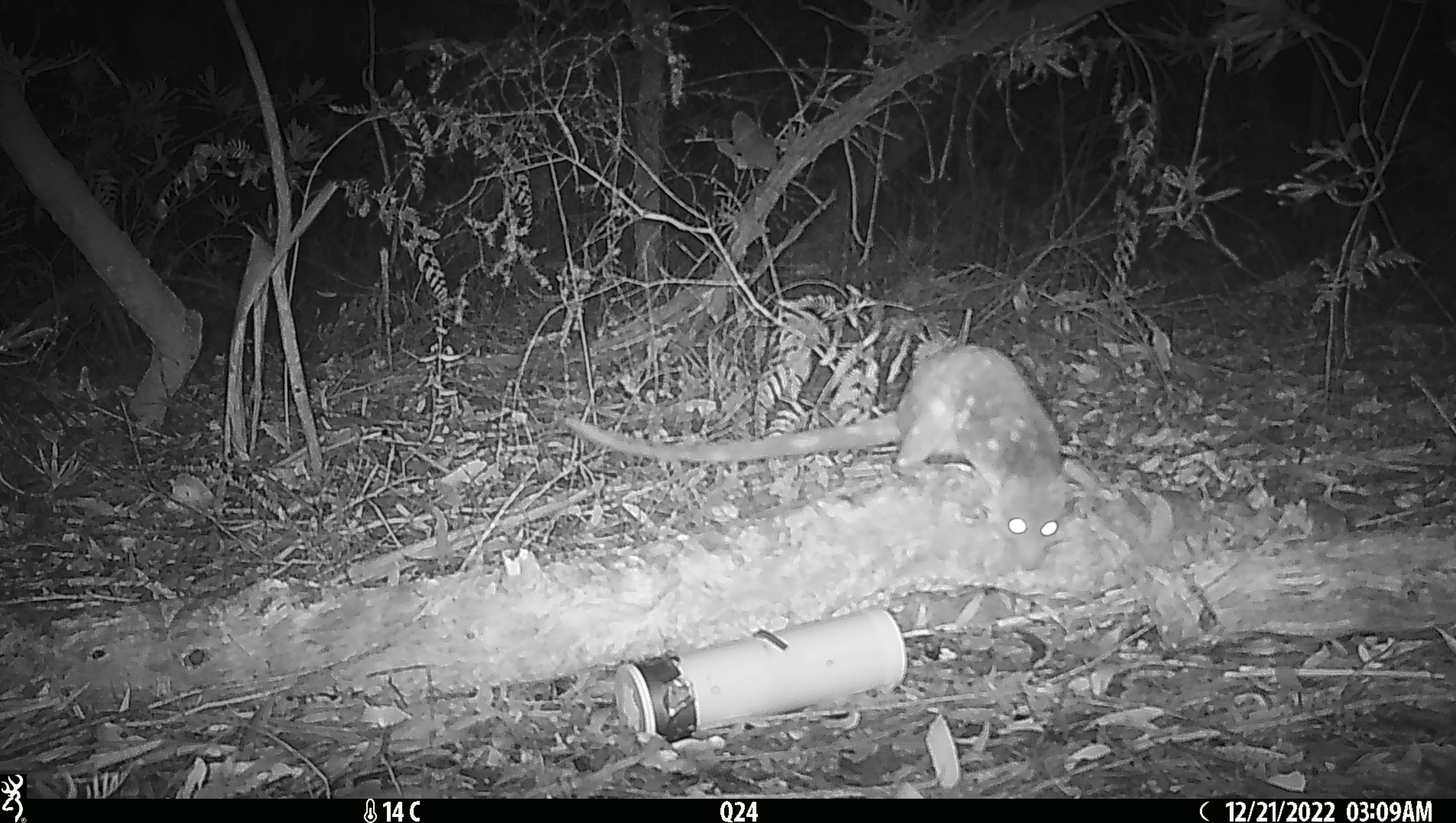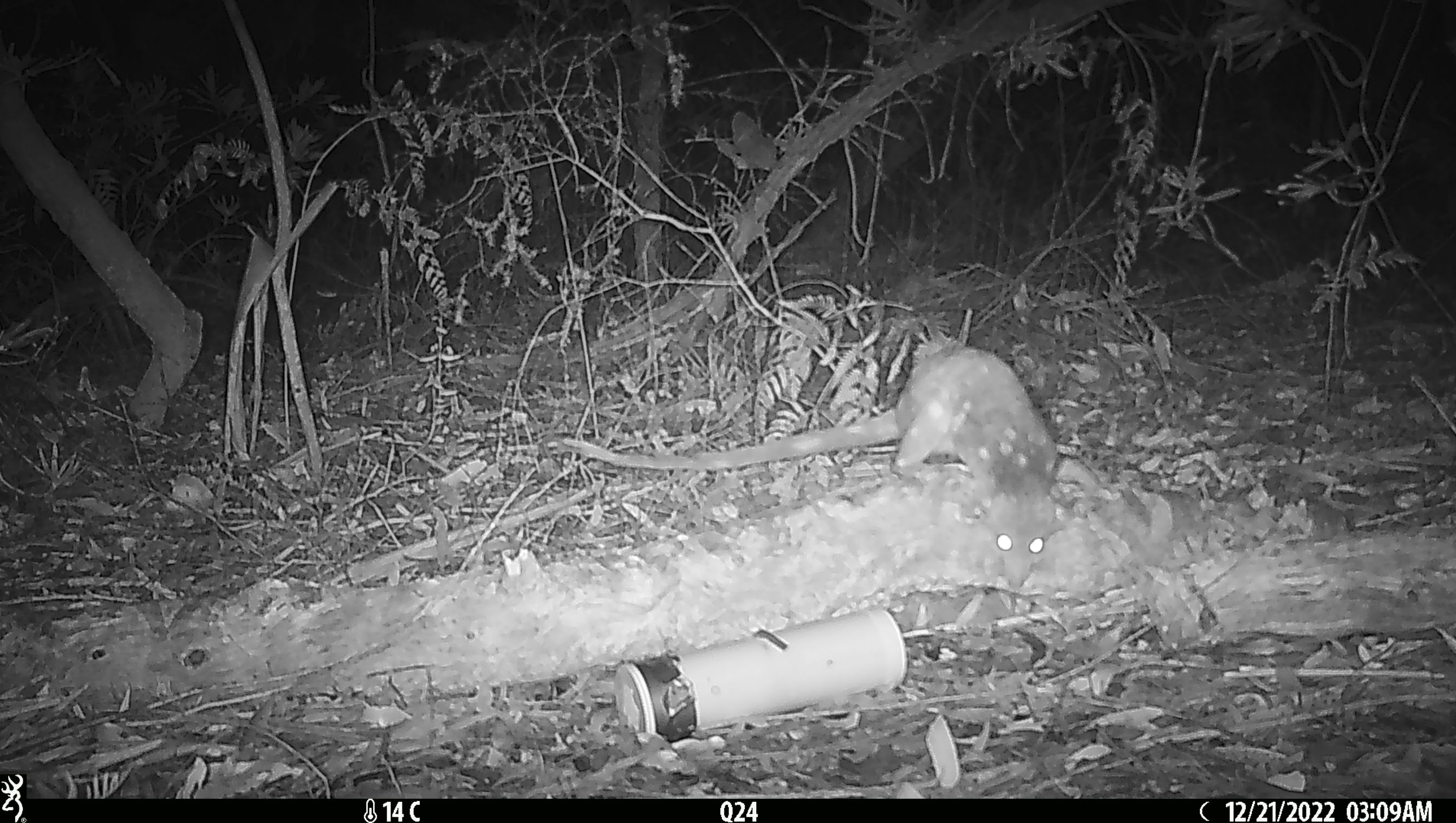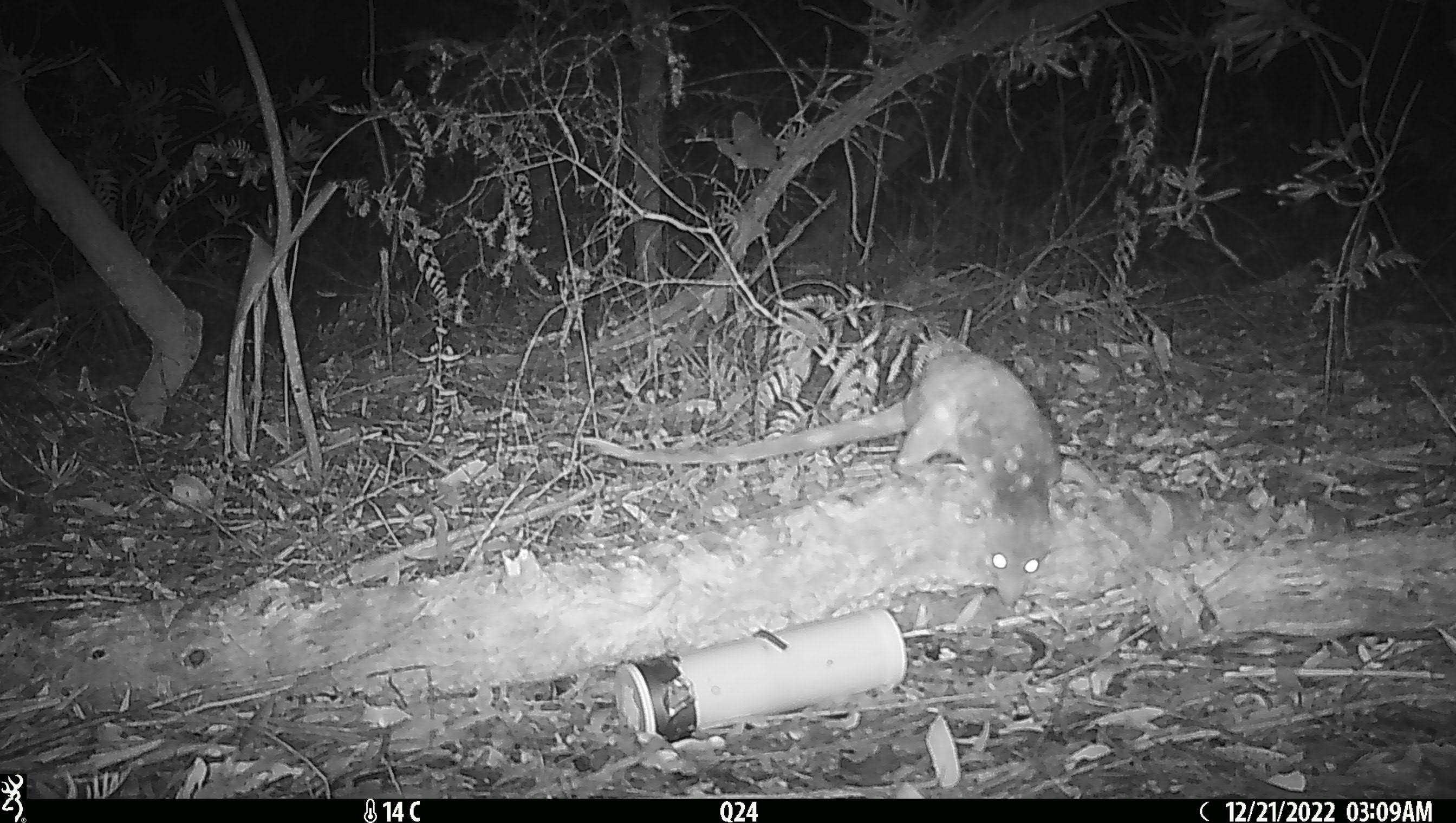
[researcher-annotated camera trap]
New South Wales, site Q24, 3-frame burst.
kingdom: Animalia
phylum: Chordata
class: Mammalia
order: Dasyuromorphia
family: Dasyuridae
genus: Dasyurus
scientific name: Dasyurus maculatus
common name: spotted-tailed quoll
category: quoll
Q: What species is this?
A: Quoll (spotted-tailed quoll) (Dasyurus maculatus).